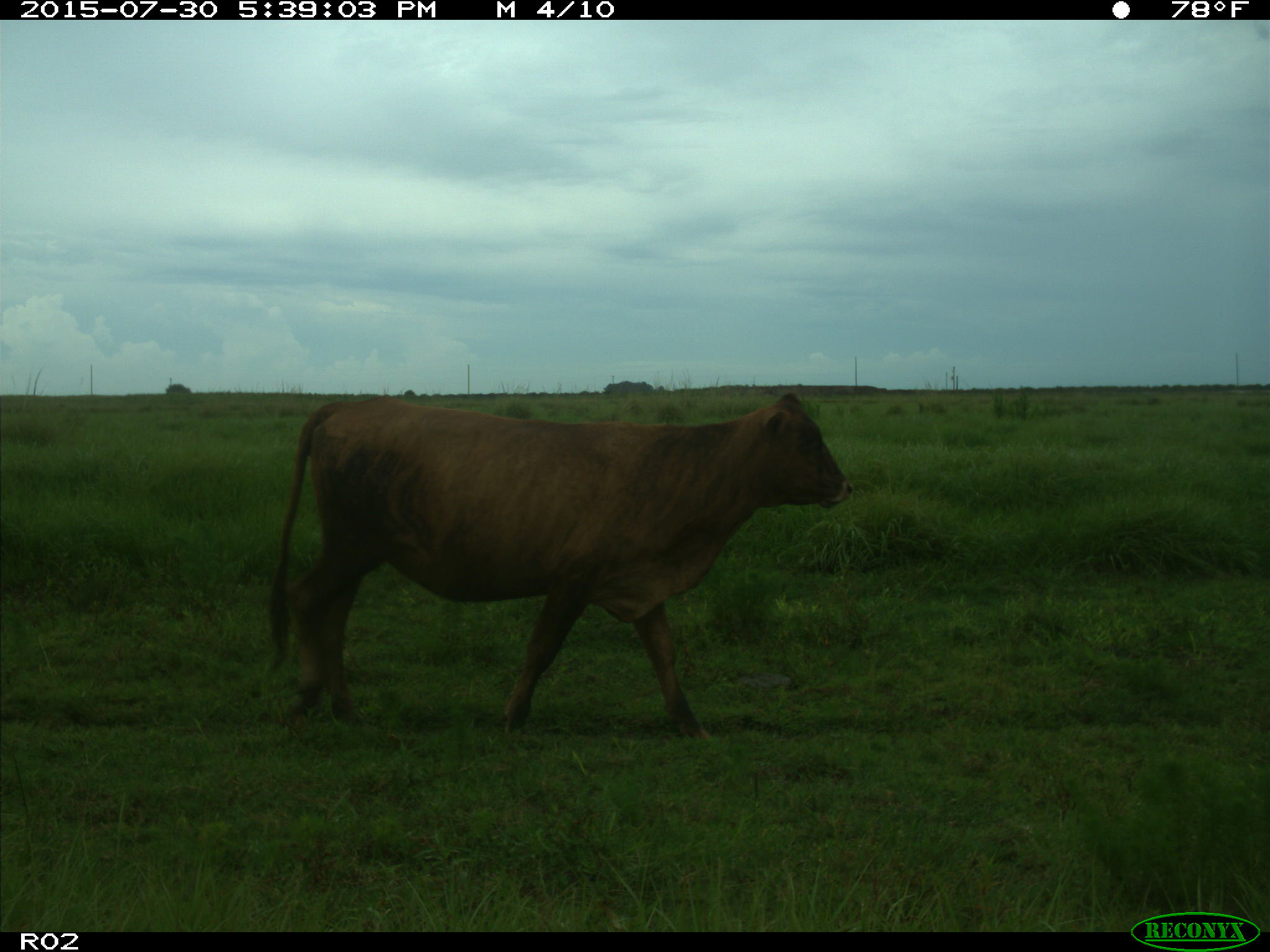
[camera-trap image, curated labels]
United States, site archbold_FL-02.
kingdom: Animalia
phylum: Chordata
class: Mammalia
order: Artiodactyla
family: Bovidae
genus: Bos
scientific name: Bos taurus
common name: domestic cow